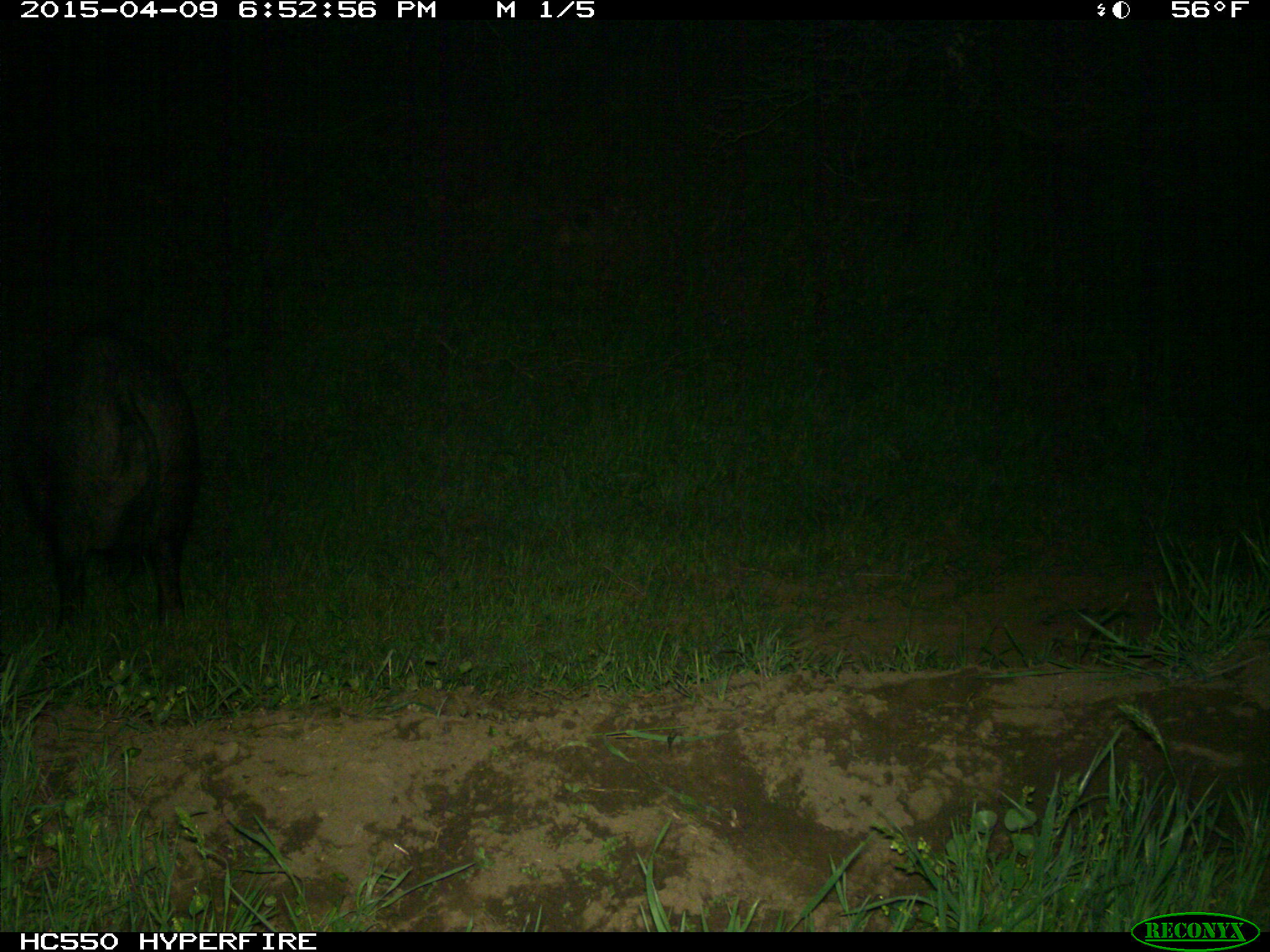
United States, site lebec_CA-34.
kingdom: Animalia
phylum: Chordata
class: Mammalia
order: Artiodactyla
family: Suidae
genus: Sus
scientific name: Sus scrofa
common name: wild boar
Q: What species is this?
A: Sus scrofa (wild boar).